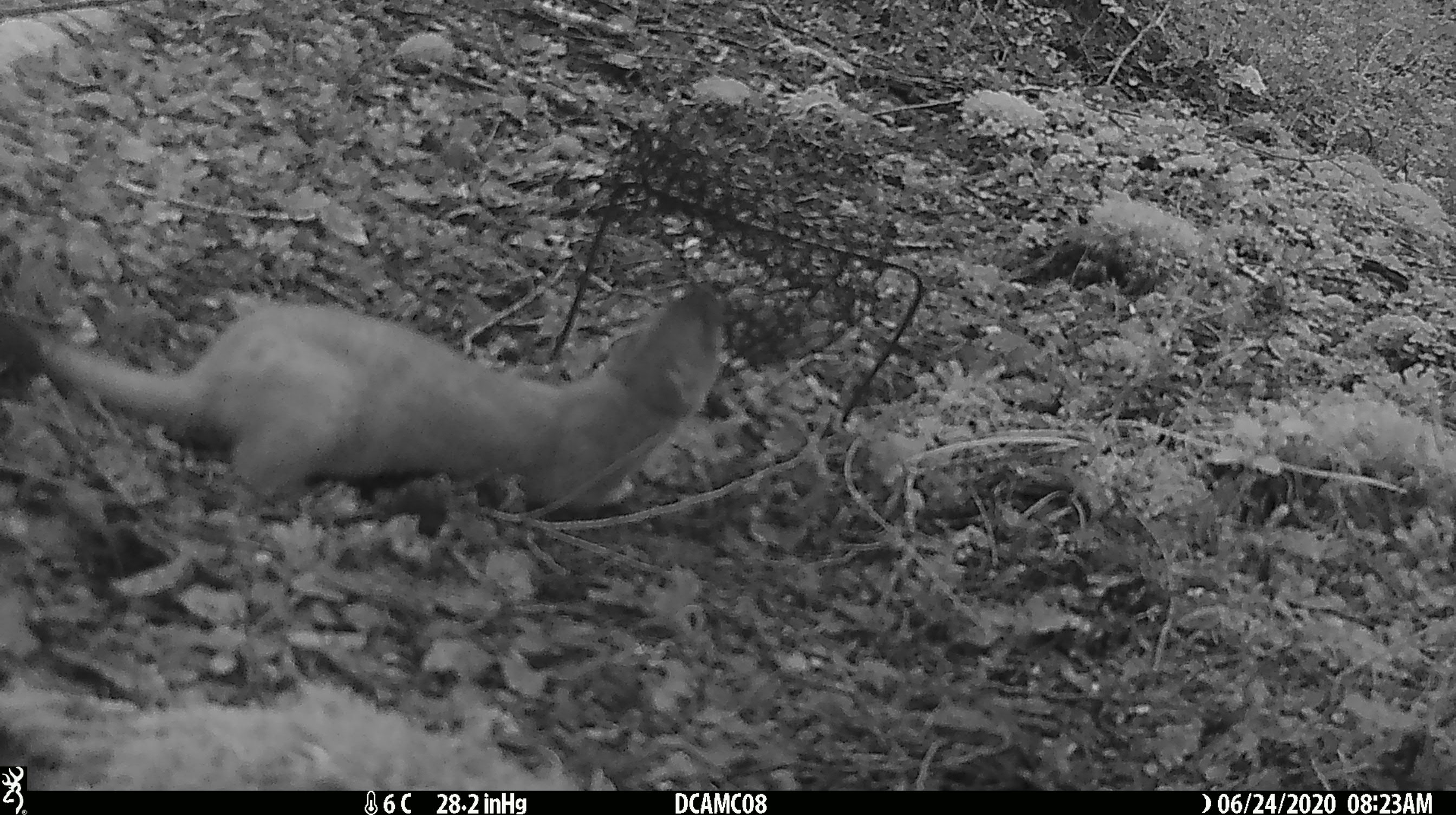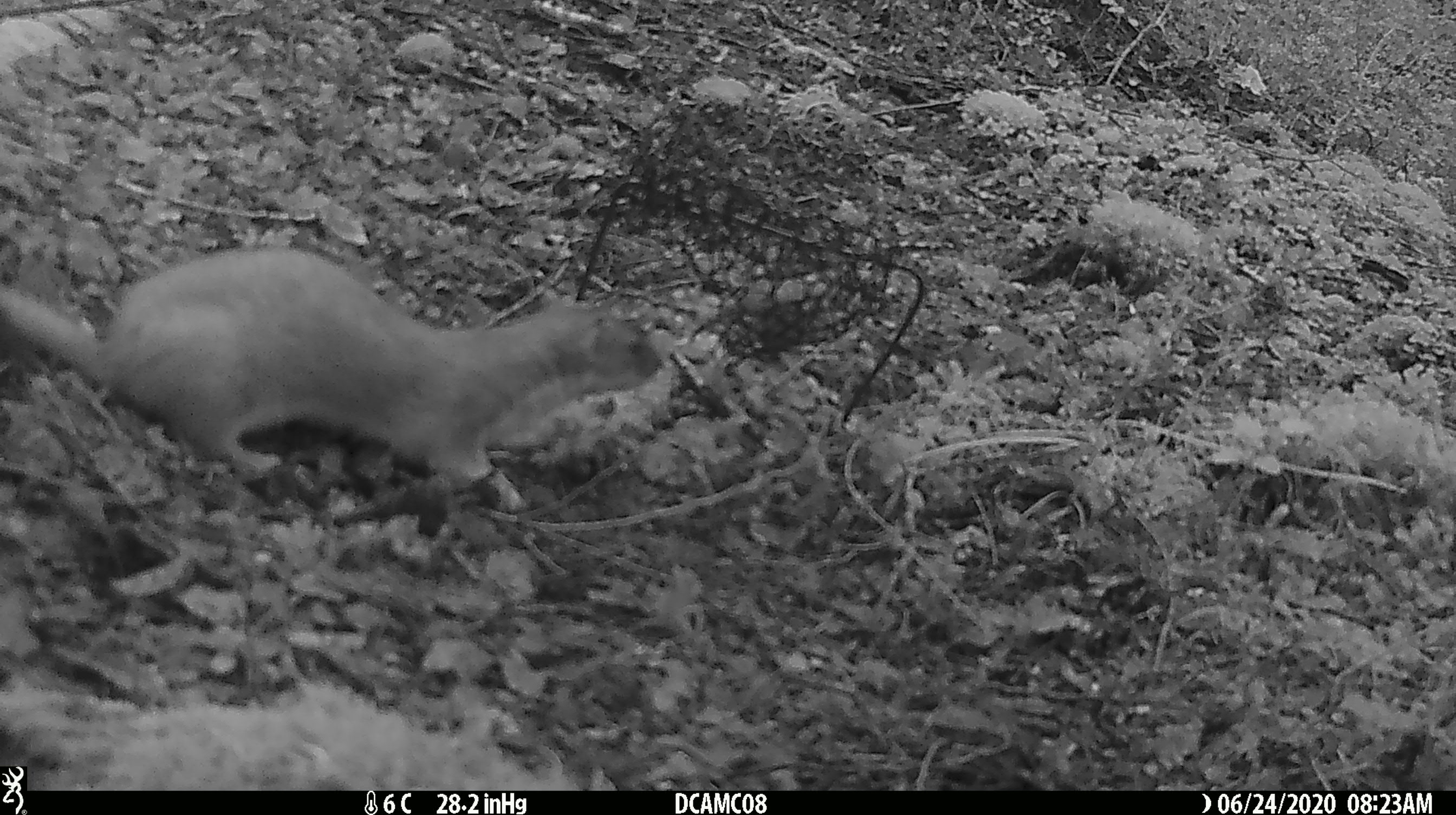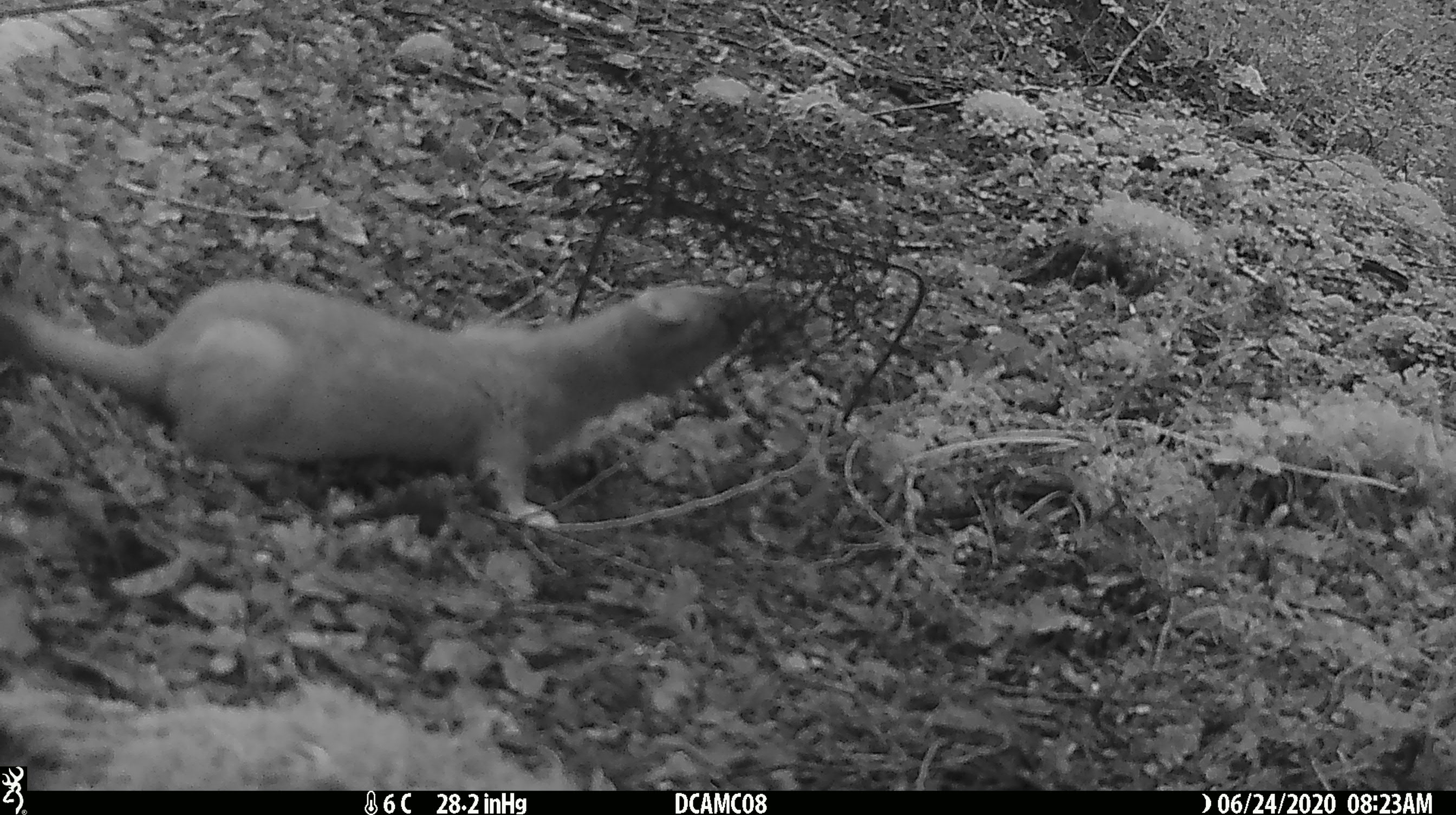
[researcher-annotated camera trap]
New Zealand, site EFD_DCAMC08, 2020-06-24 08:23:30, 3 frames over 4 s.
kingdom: Animalia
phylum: Chordata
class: Mammalia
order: Carnivora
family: Mustelidae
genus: Mustela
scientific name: Mustela erminea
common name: stoat